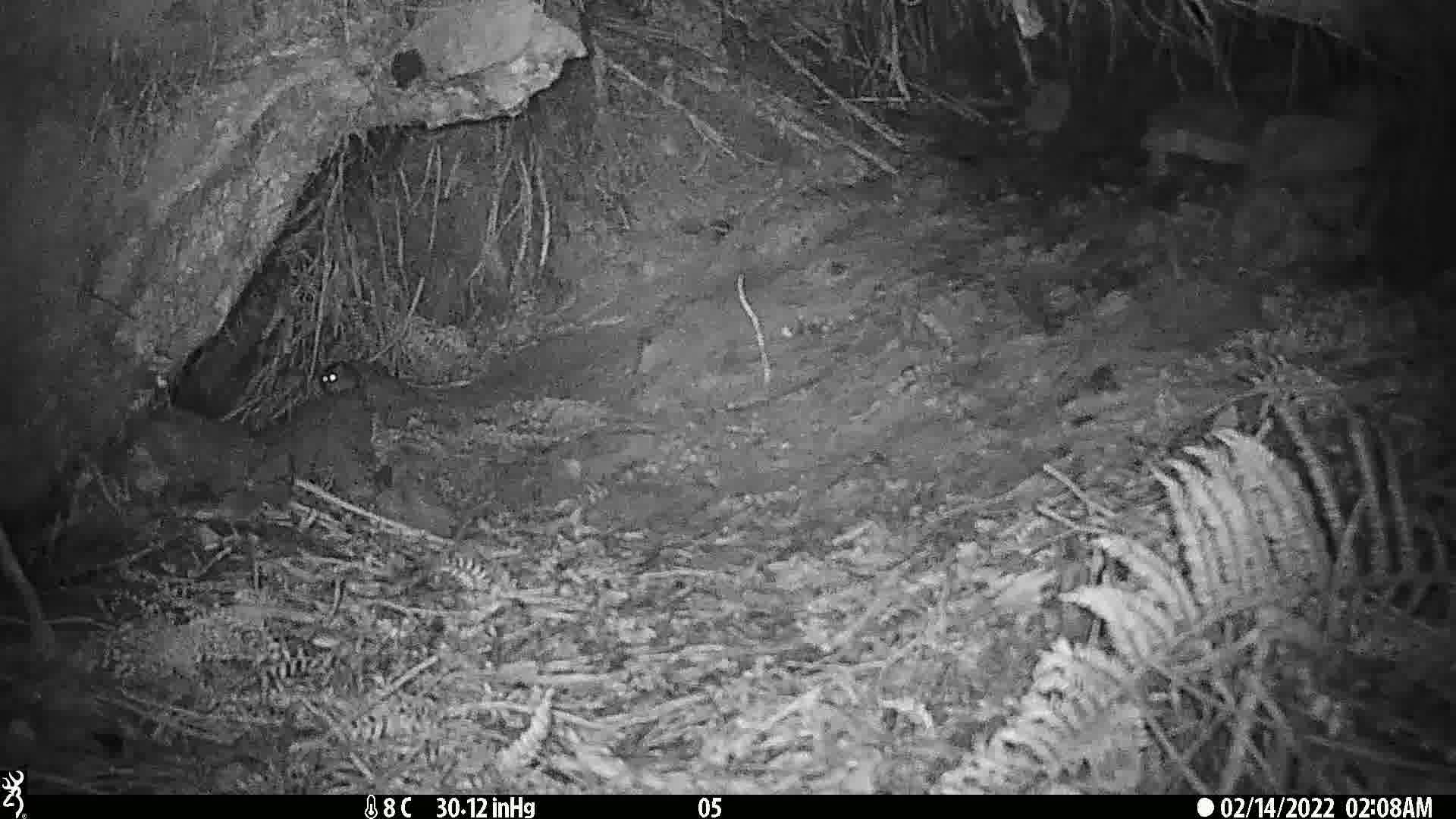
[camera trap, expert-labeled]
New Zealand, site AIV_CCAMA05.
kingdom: Animalia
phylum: Chordata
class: Mammalia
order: Rodentia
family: Muridae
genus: Mus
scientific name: Mus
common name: mouse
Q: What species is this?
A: Mouse (Mus).